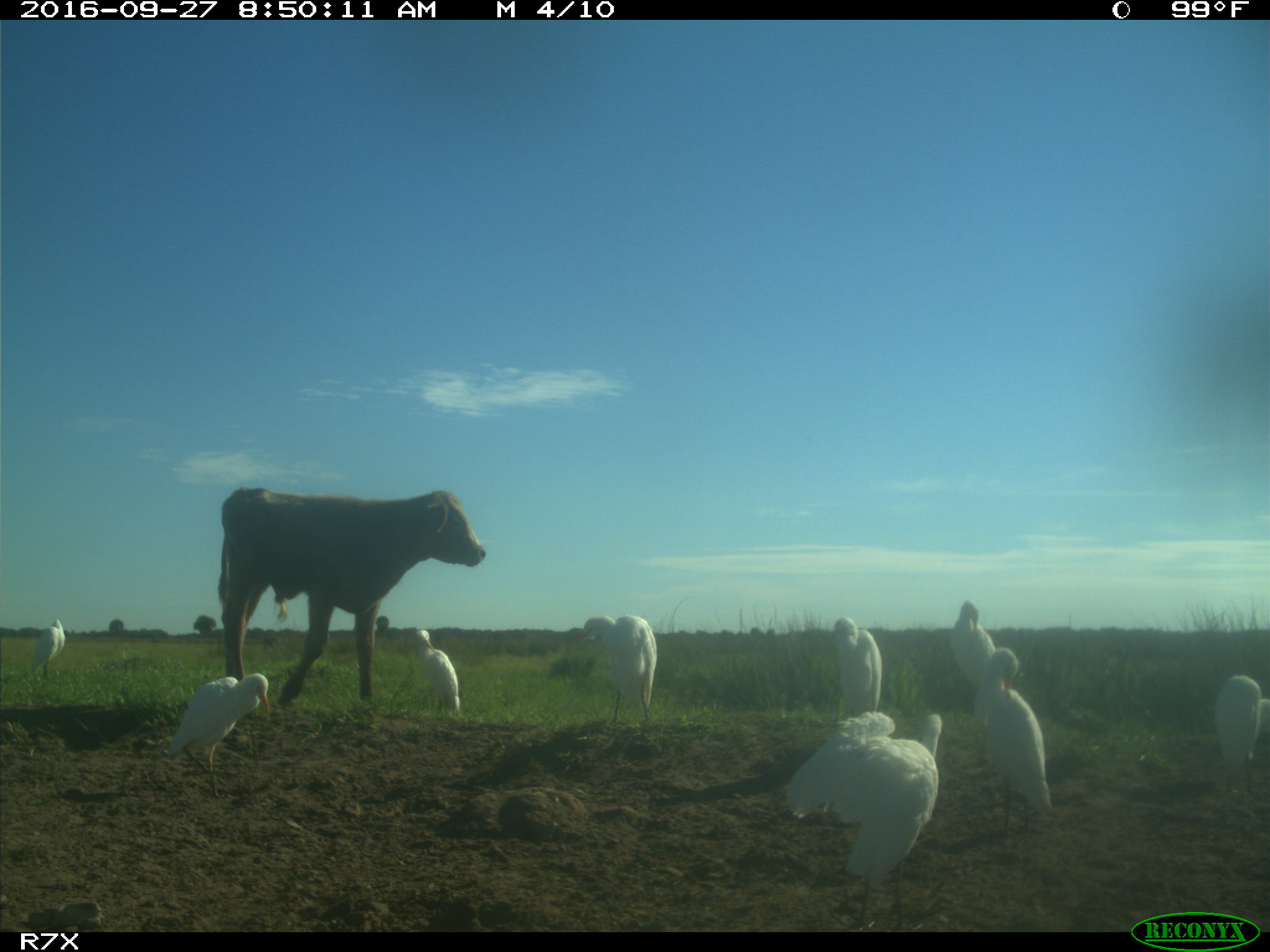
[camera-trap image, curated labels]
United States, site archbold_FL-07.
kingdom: Animalia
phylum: Chordata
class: Mammalia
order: Artiodactyla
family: Bovidae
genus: Bos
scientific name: Bos taurus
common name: domestic cow